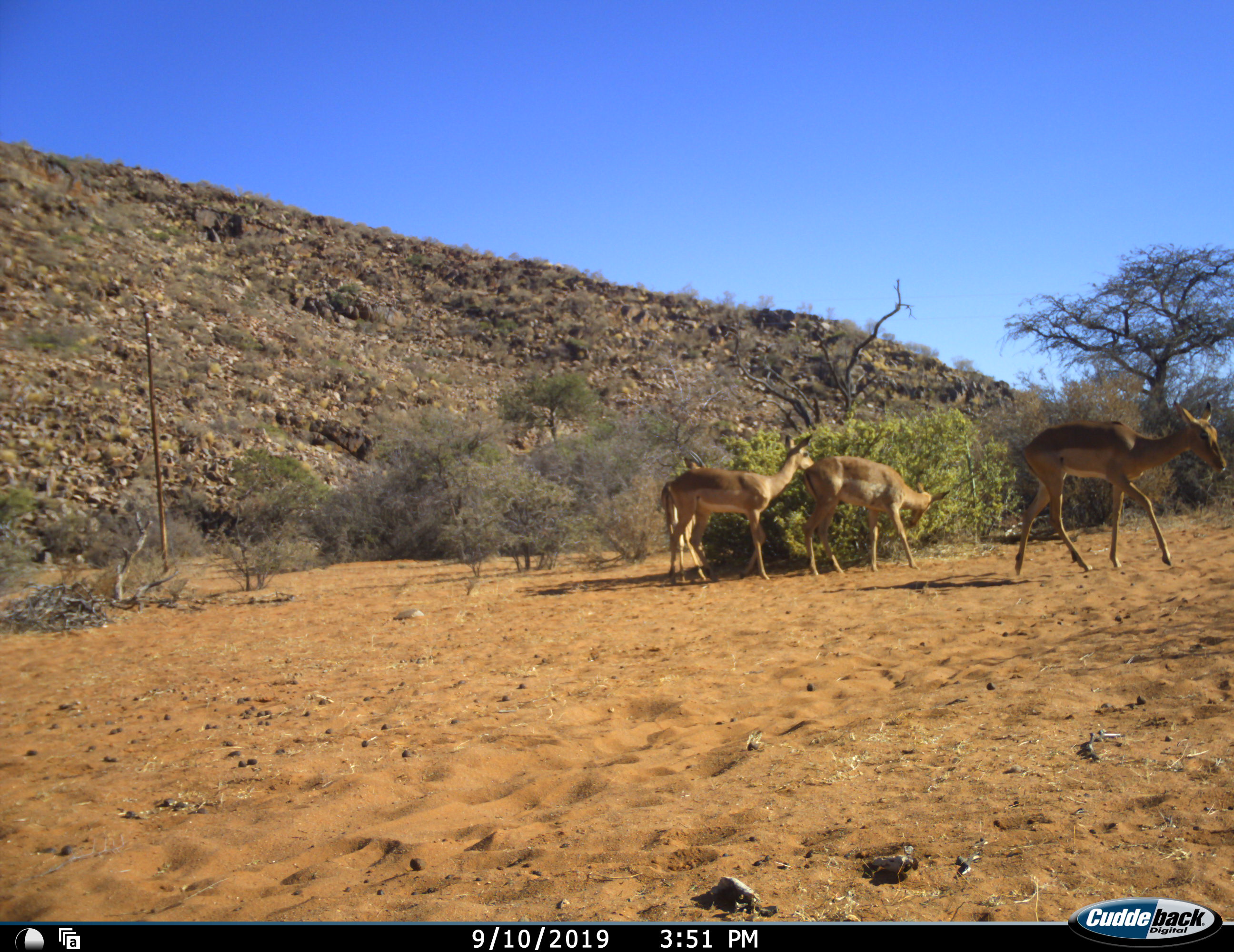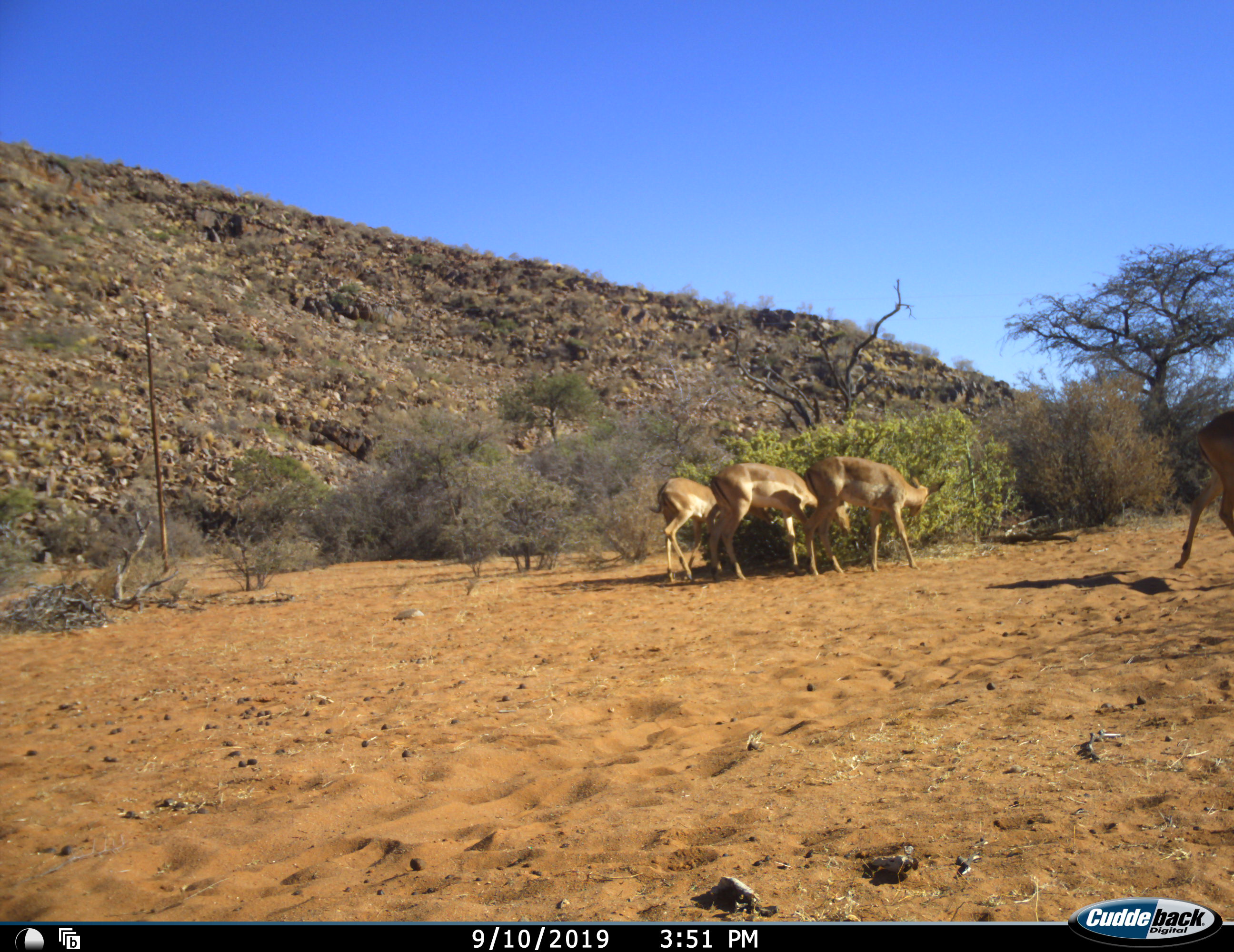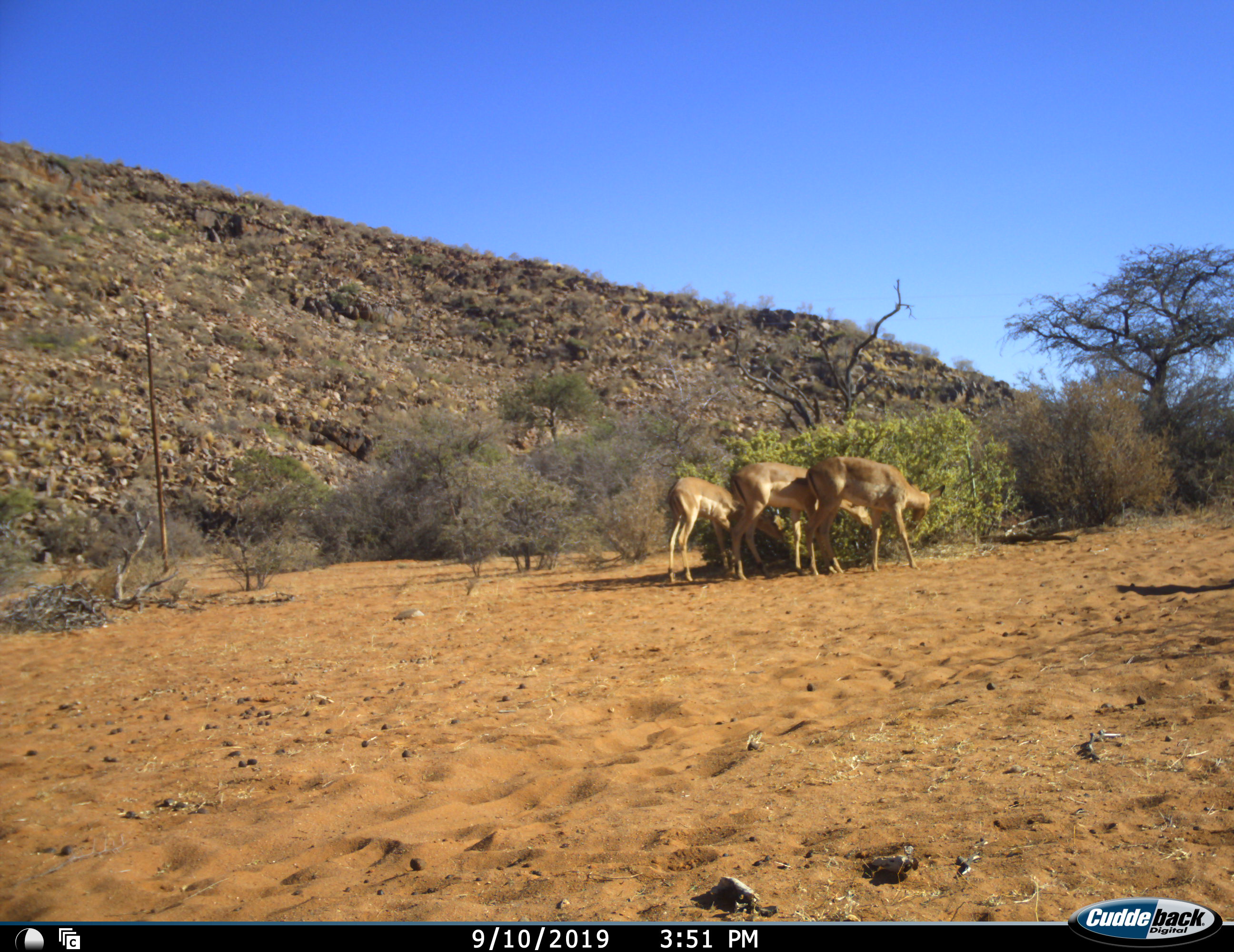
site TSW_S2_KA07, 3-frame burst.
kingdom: Animalia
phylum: Chordata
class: Mammalia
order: Artiodactyla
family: Bovidae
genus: Aepyceros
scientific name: Aepyceros melampus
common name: impala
Impala (Aepyceros melampus), count 4. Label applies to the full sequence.